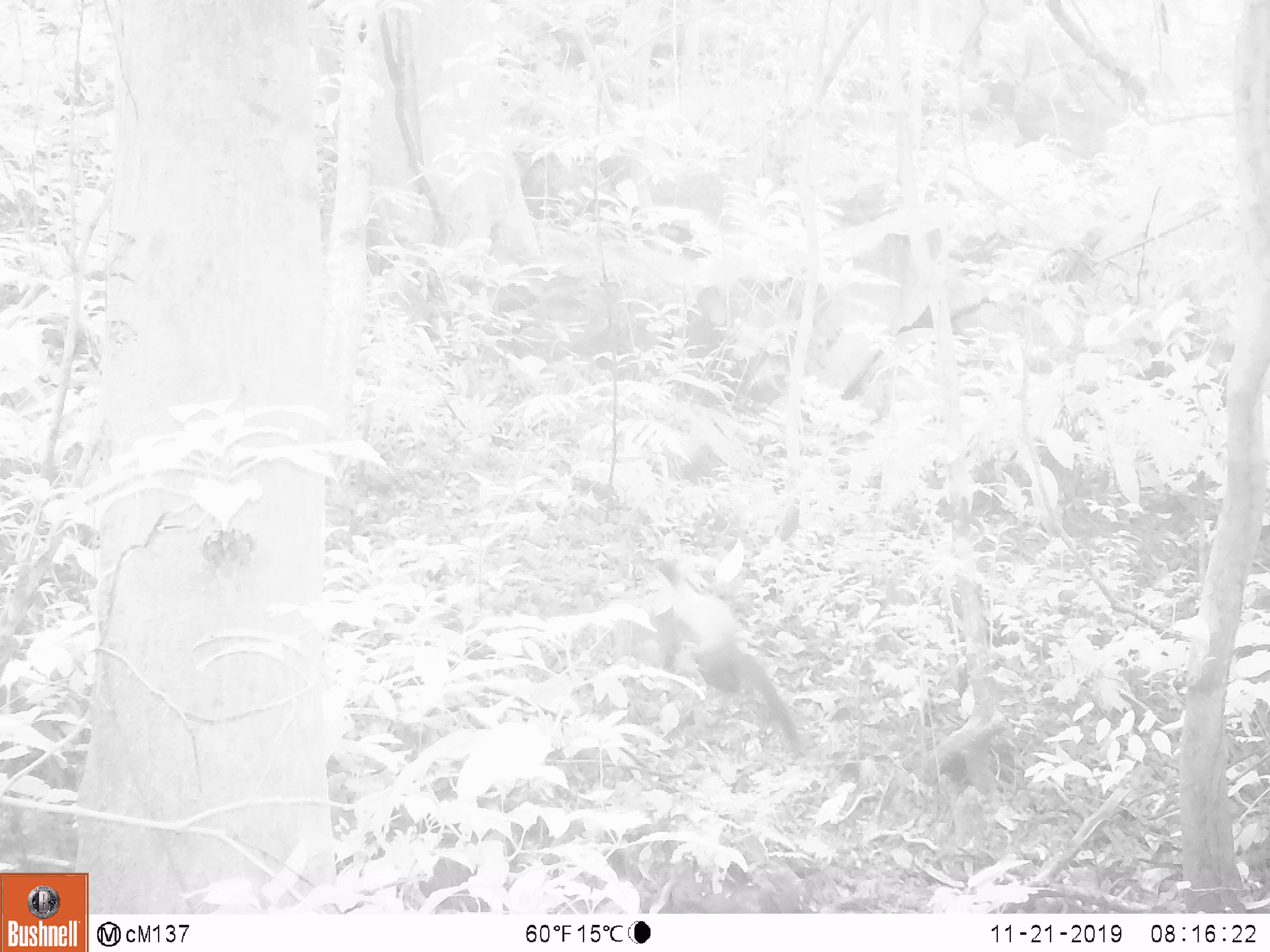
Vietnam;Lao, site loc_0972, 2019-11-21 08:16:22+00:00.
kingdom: Animalia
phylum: Chordata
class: Mammalia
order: Carnivora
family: Mustelidae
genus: Martes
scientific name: Martes flavigula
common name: yellow-throated marten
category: yellow throated marten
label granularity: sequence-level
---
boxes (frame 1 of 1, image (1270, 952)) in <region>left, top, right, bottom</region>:
yellow throated marten: <region>649, 554, 800, 758</region>